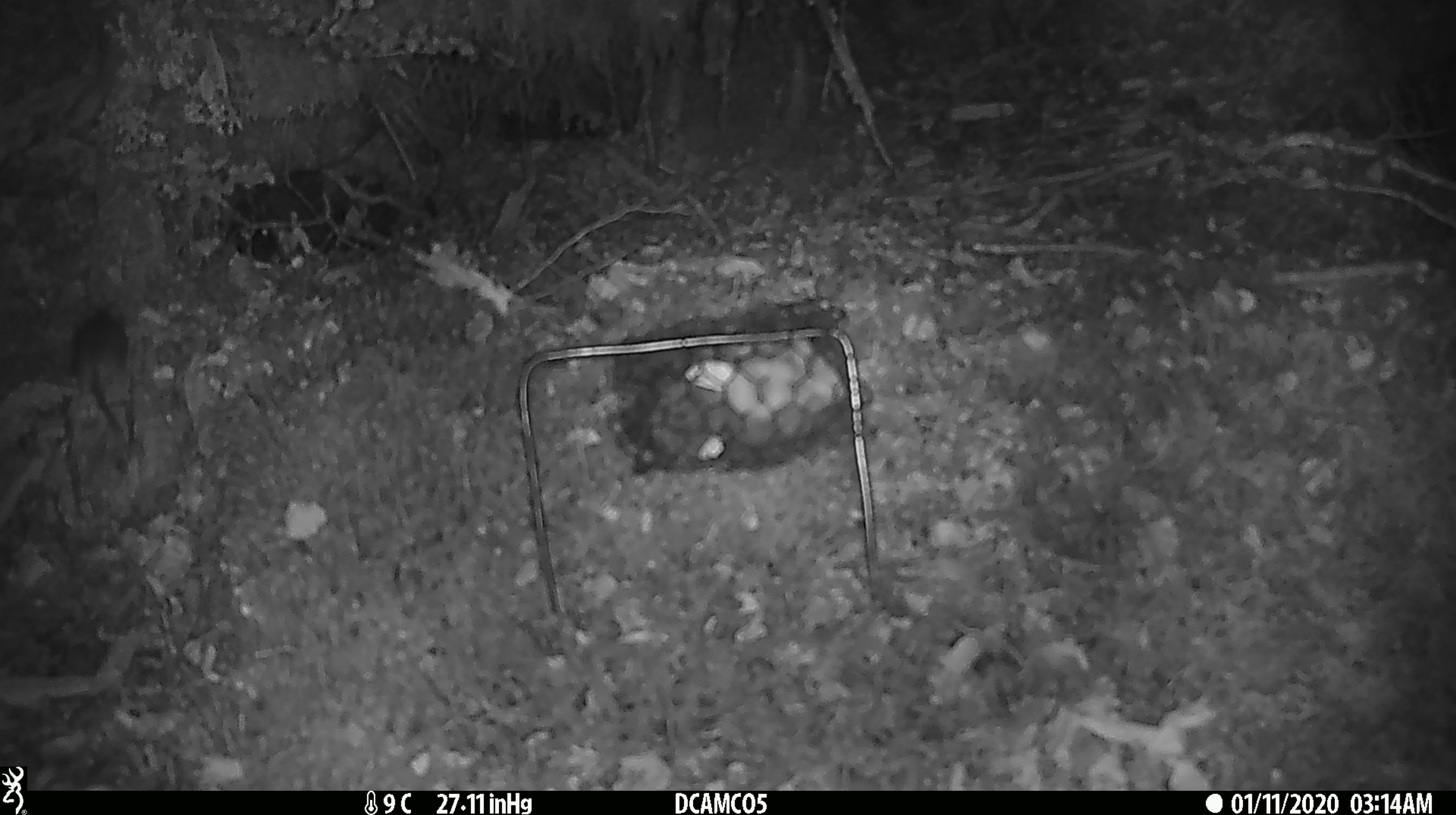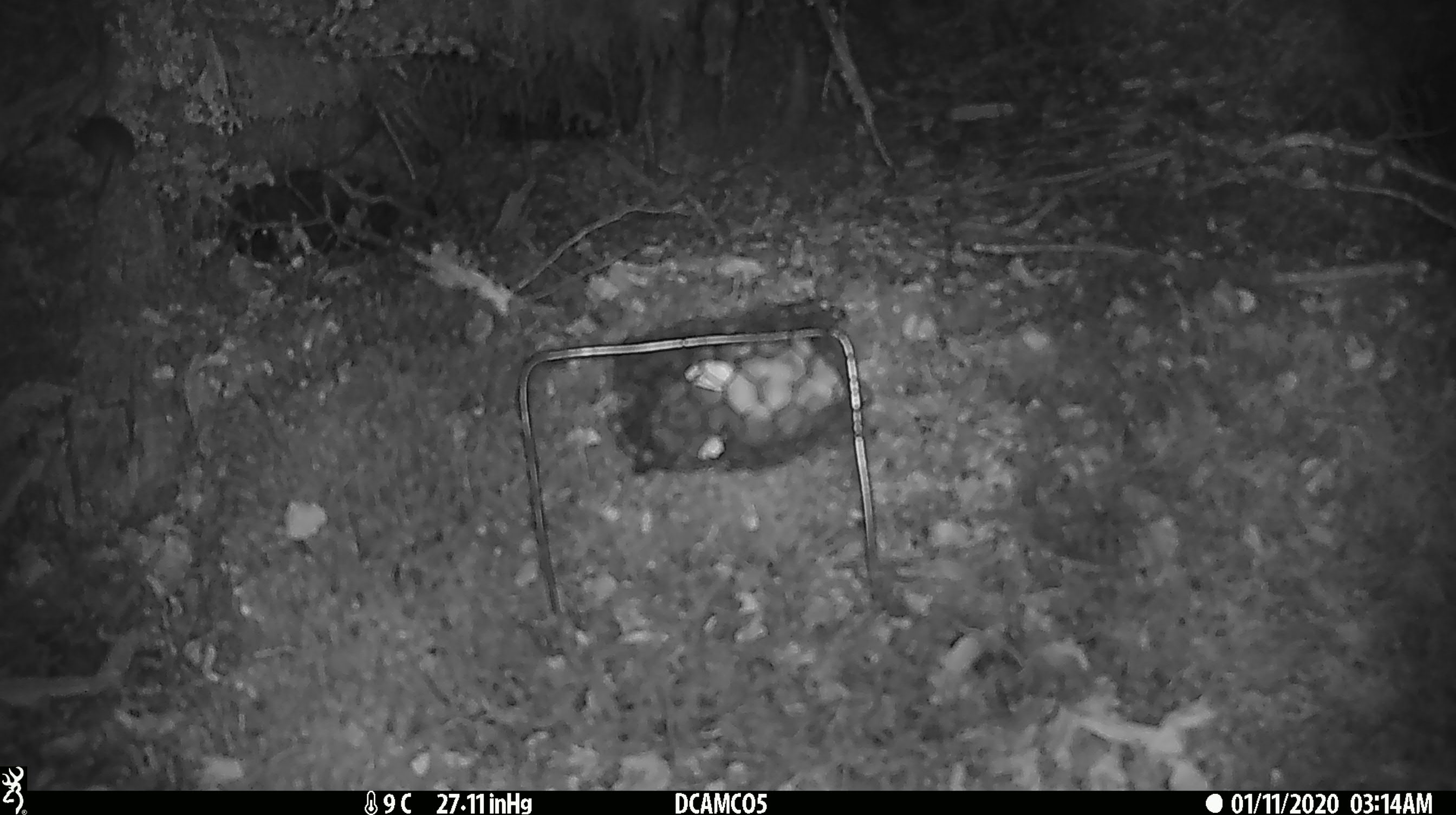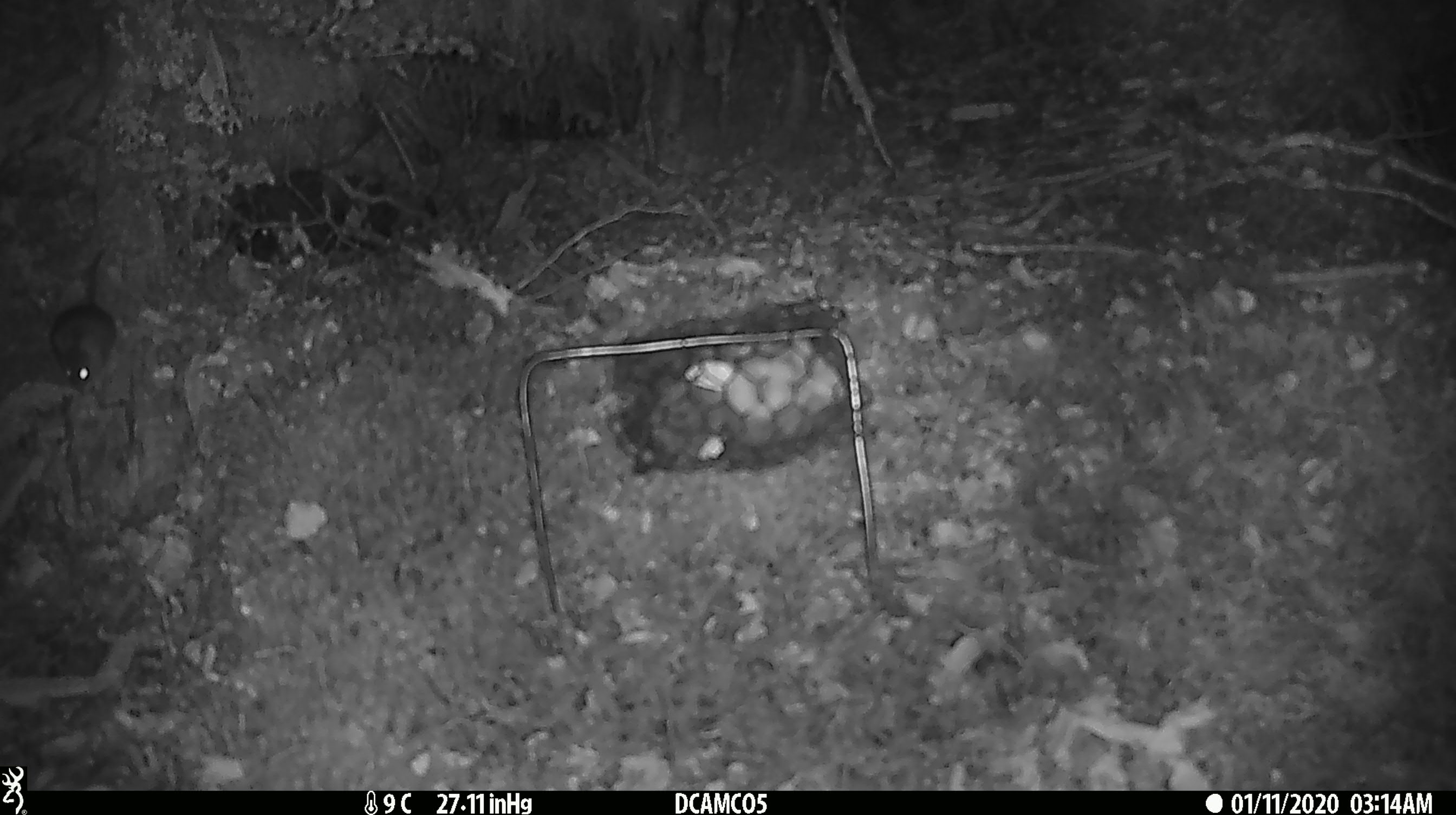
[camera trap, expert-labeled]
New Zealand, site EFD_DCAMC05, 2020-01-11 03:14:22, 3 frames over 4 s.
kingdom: Animalia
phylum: Chordata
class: Mammalia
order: Rodentia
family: Muridae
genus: Mus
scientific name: Mus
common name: mouse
Mouse (Mus).